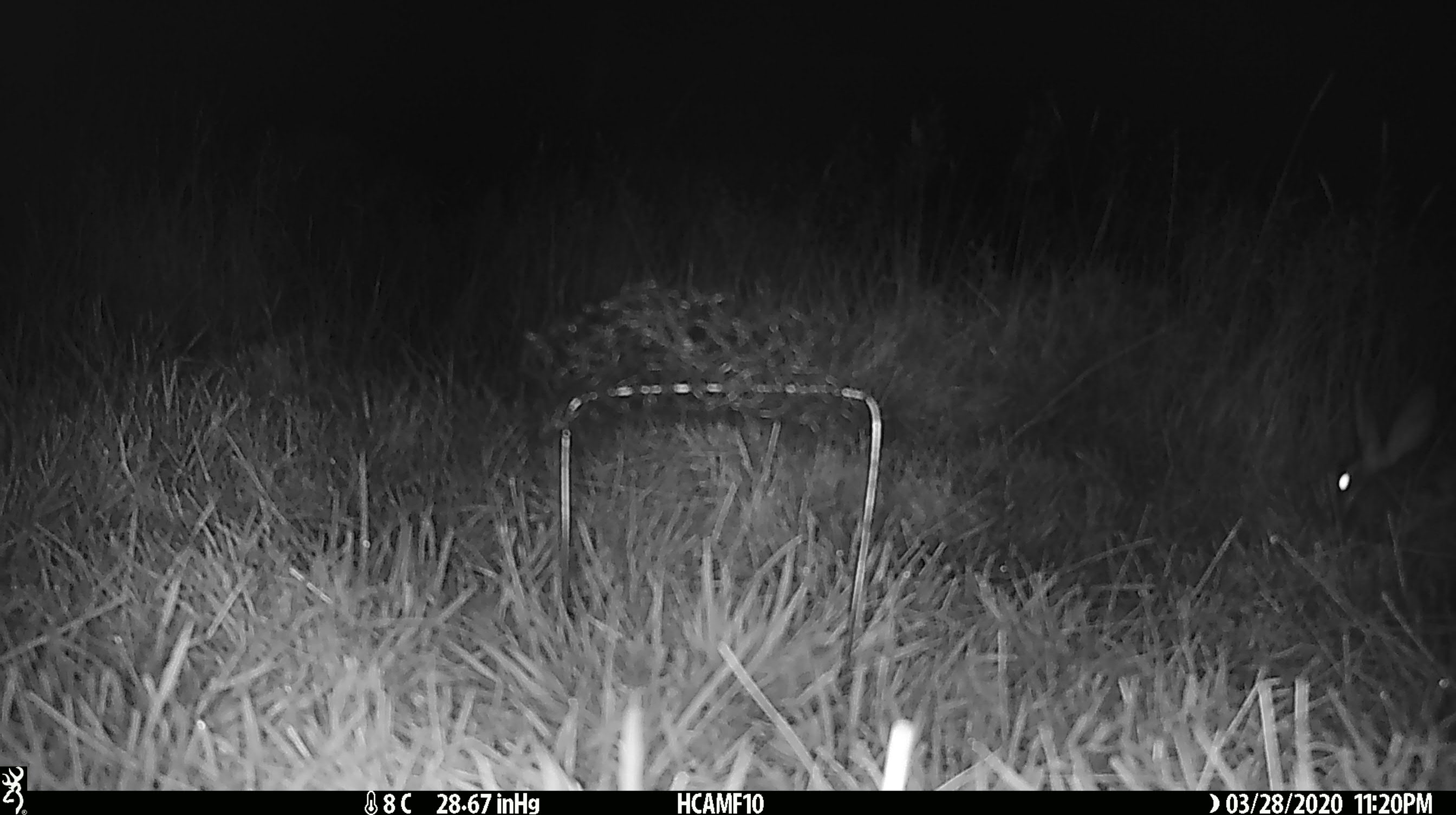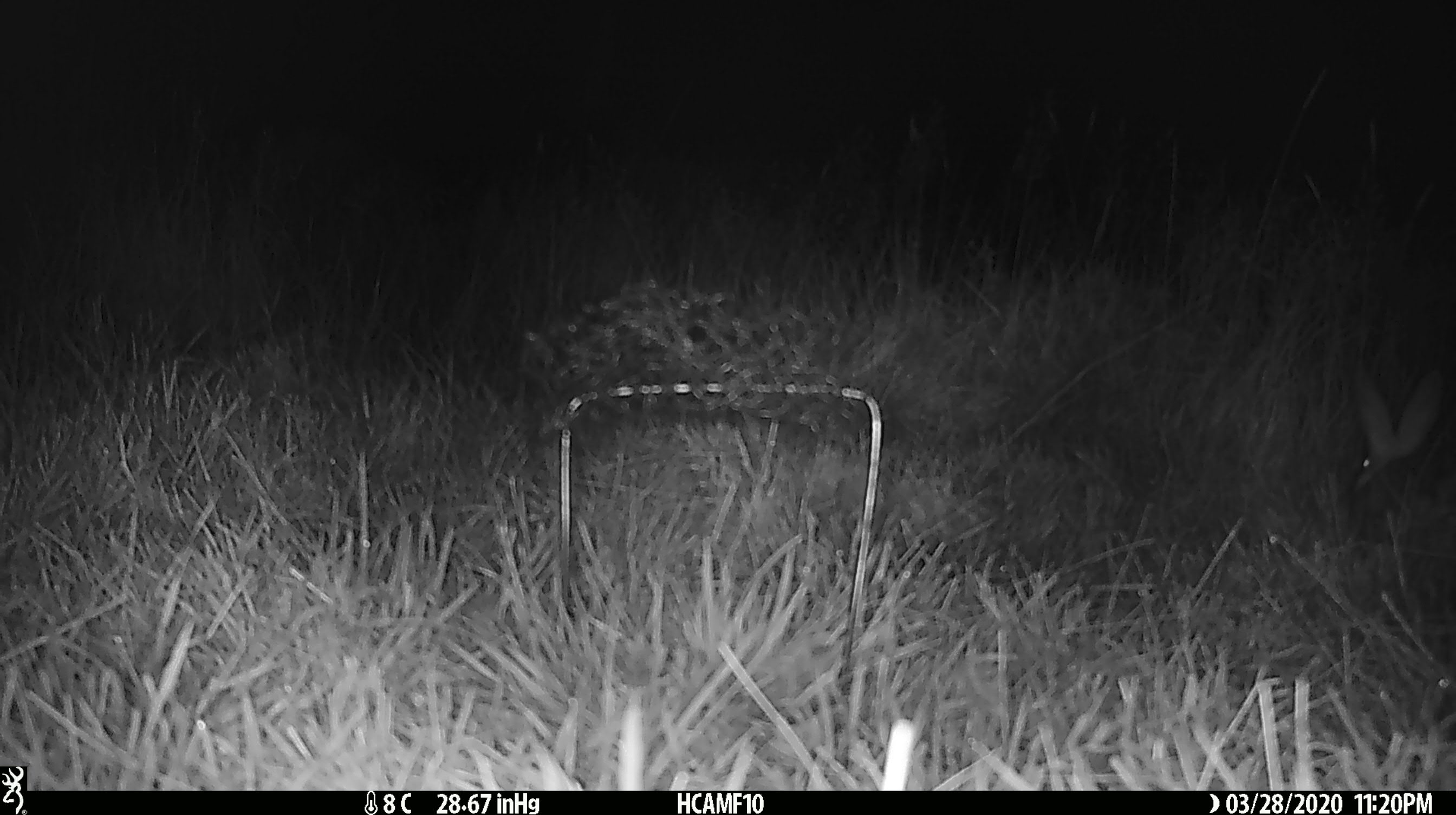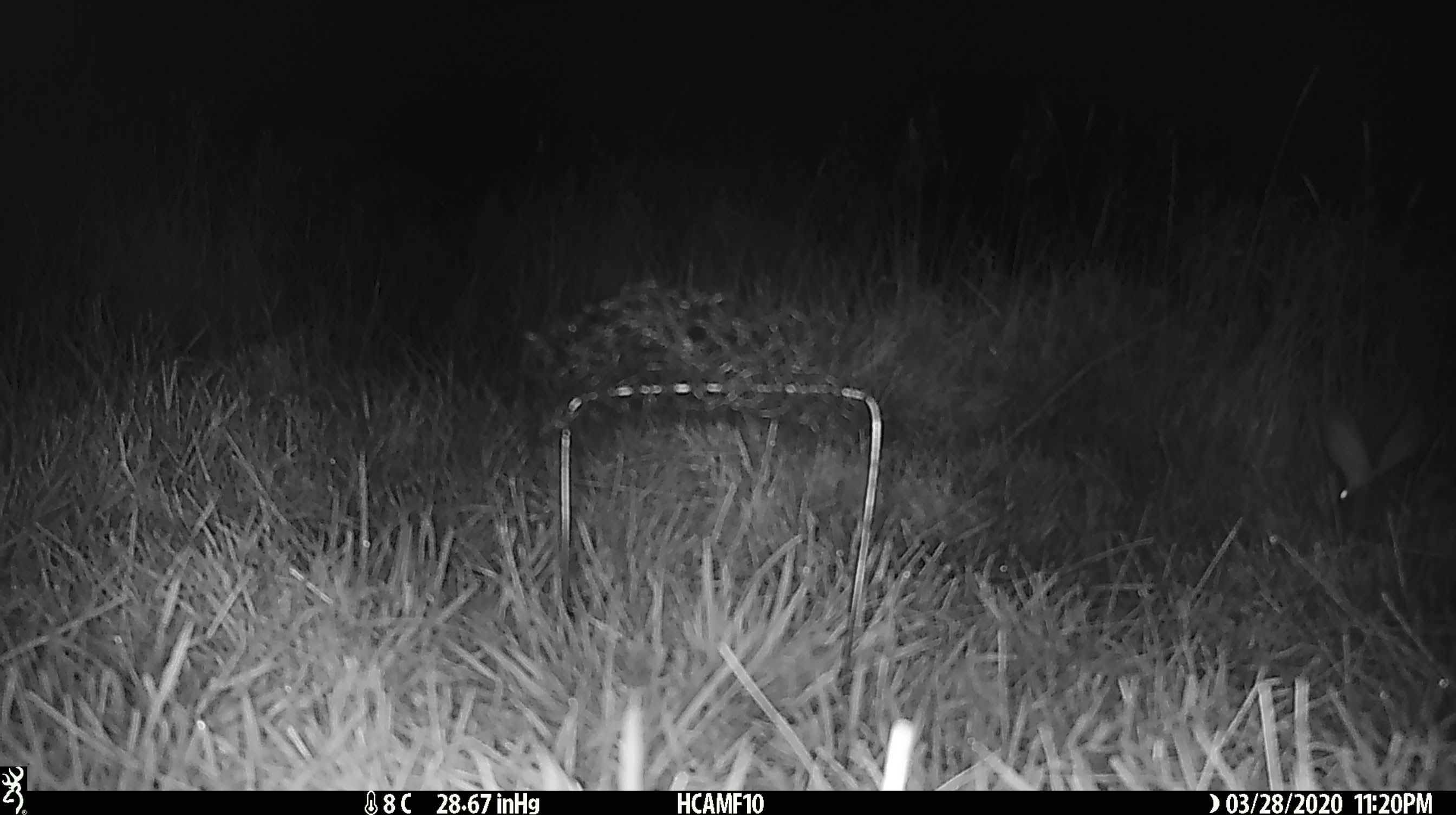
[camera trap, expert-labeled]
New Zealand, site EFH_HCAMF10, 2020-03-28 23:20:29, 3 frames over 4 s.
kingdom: Animalia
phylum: Chordata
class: Mammalia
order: Lagomorpha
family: Leporidae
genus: Oryctolagus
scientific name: Oryctolagus cuniculus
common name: european rabbit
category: rabbit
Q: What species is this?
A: Rabbit (european rabbit) (Oryctolagus cuniculus).